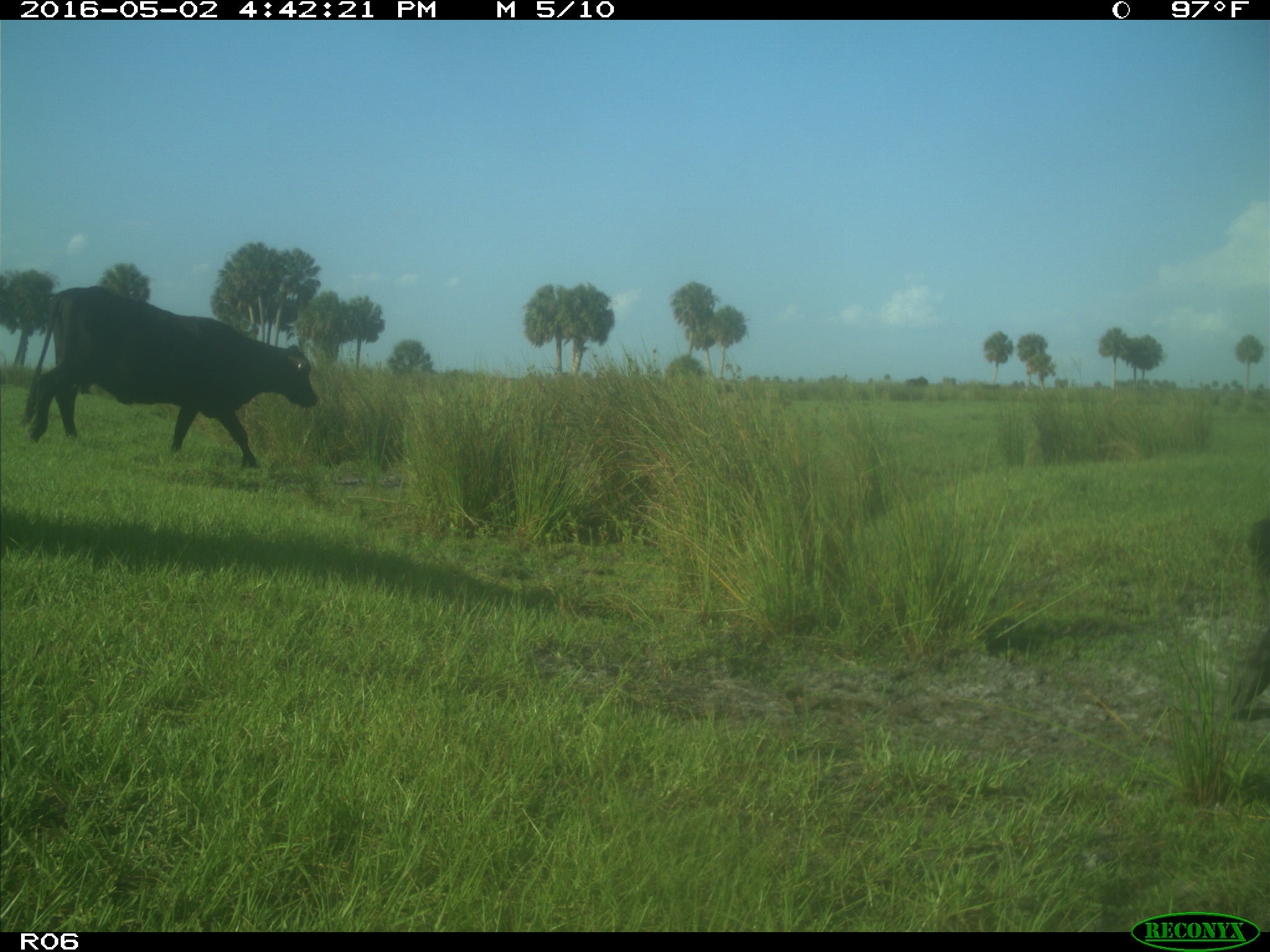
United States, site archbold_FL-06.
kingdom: Animalia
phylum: Chordata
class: Mammalia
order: Artiodactyla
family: Bovidae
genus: Bos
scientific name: Bos taurus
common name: domestic cow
Bos taurus (domestic cow).